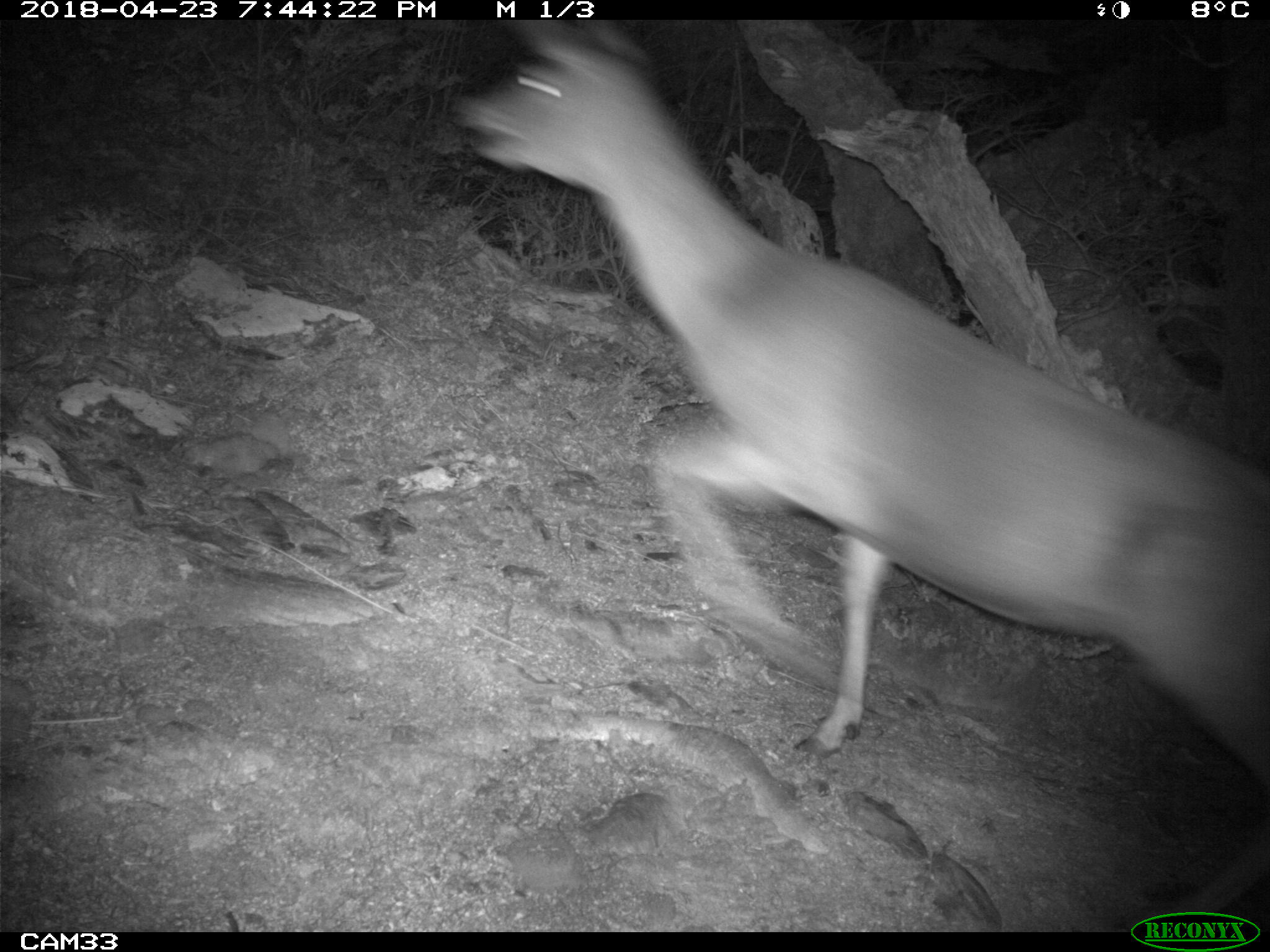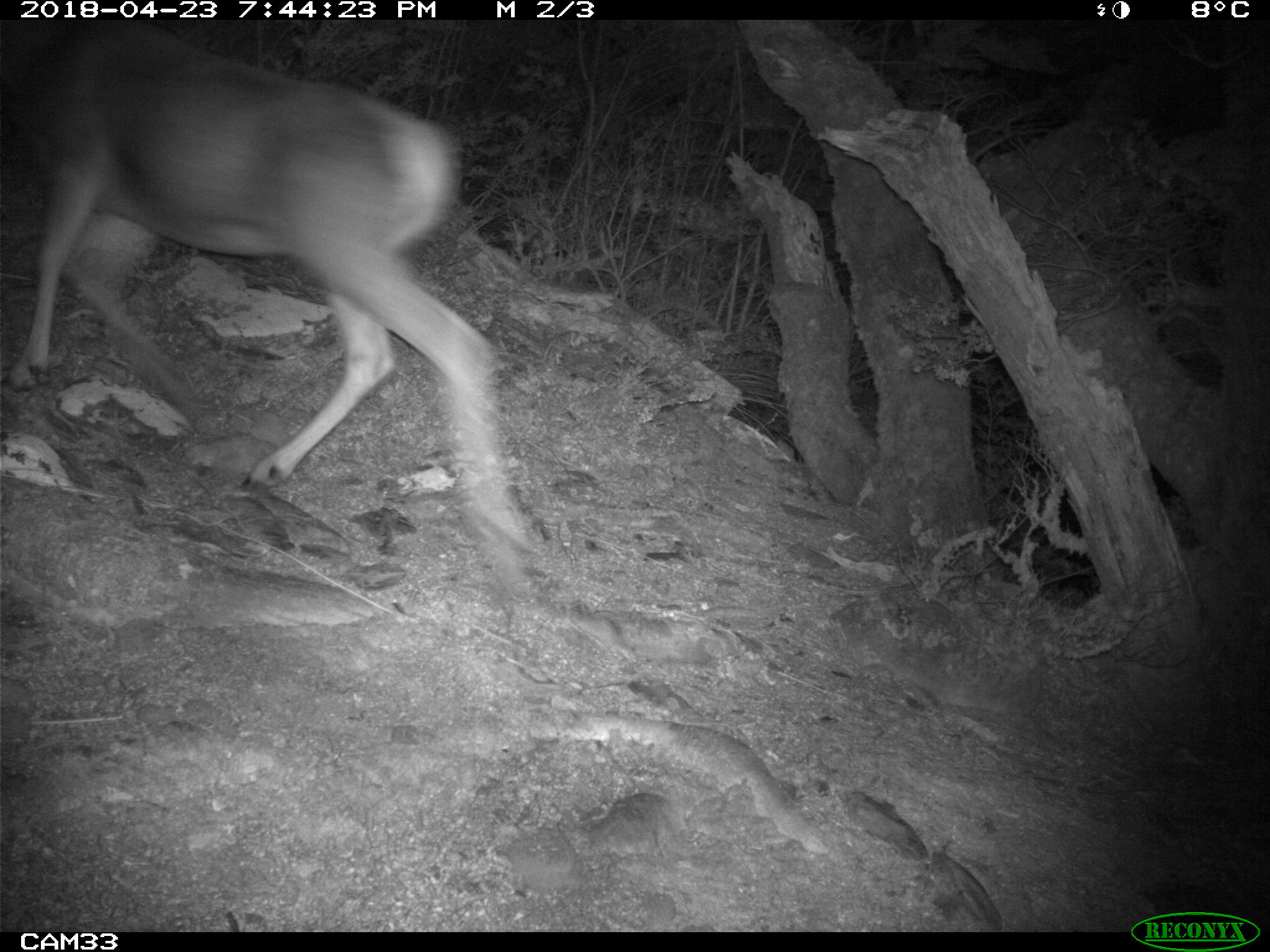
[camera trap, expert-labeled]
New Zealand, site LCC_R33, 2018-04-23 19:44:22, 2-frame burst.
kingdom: Animalia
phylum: Chordata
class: Mammalia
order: Artiodactyla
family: Cervidae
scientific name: Cervidae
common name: deer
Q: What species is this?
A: Deer (Cervidae).